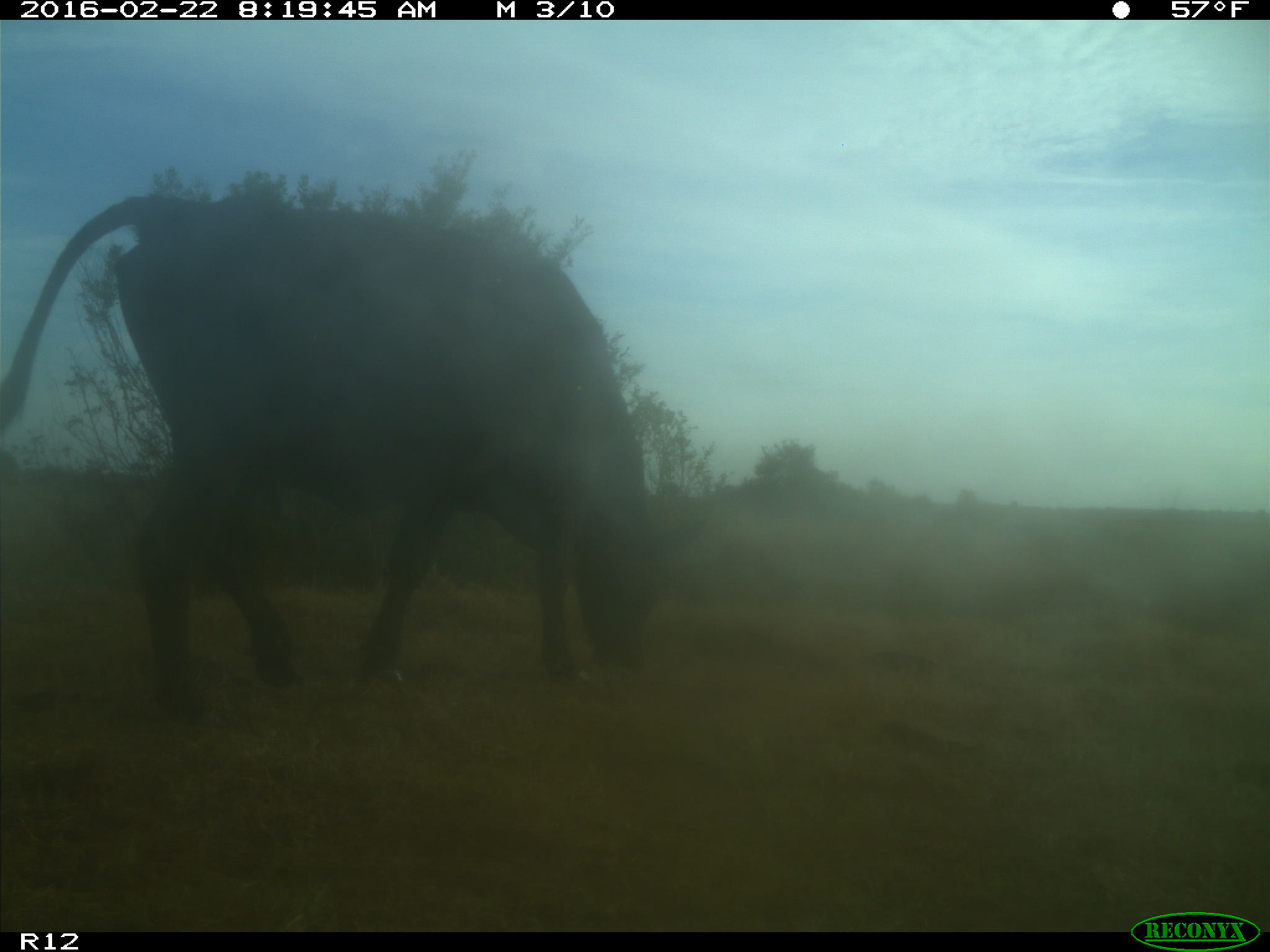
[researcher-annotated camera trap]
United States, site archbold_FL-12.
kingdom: Animalia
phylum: Chordata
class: Mammalia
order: Artiodactyla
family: Bovidae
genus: Bos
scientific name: Bos taurus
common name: domestic cow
Bos taurus (domestic cow).